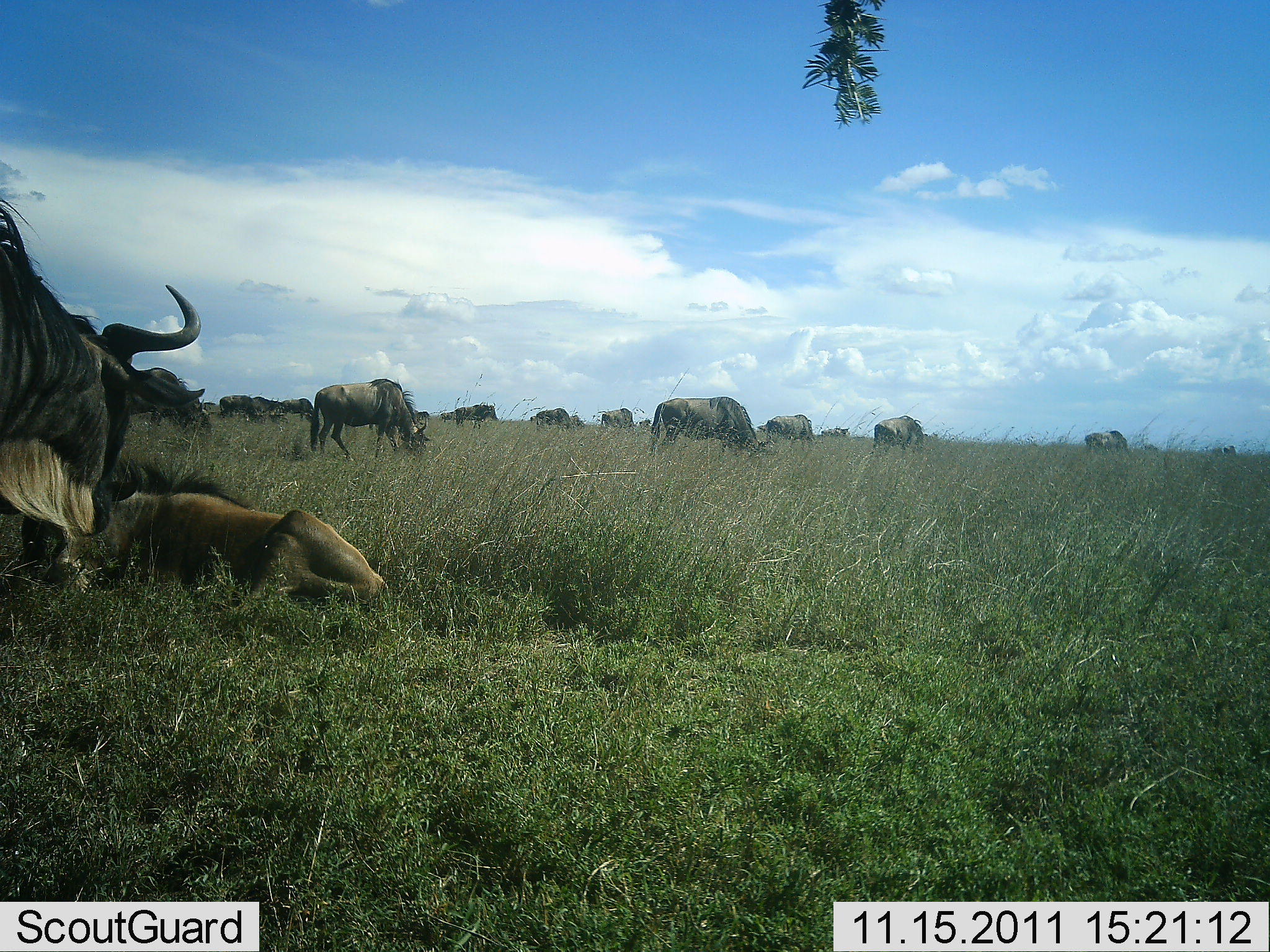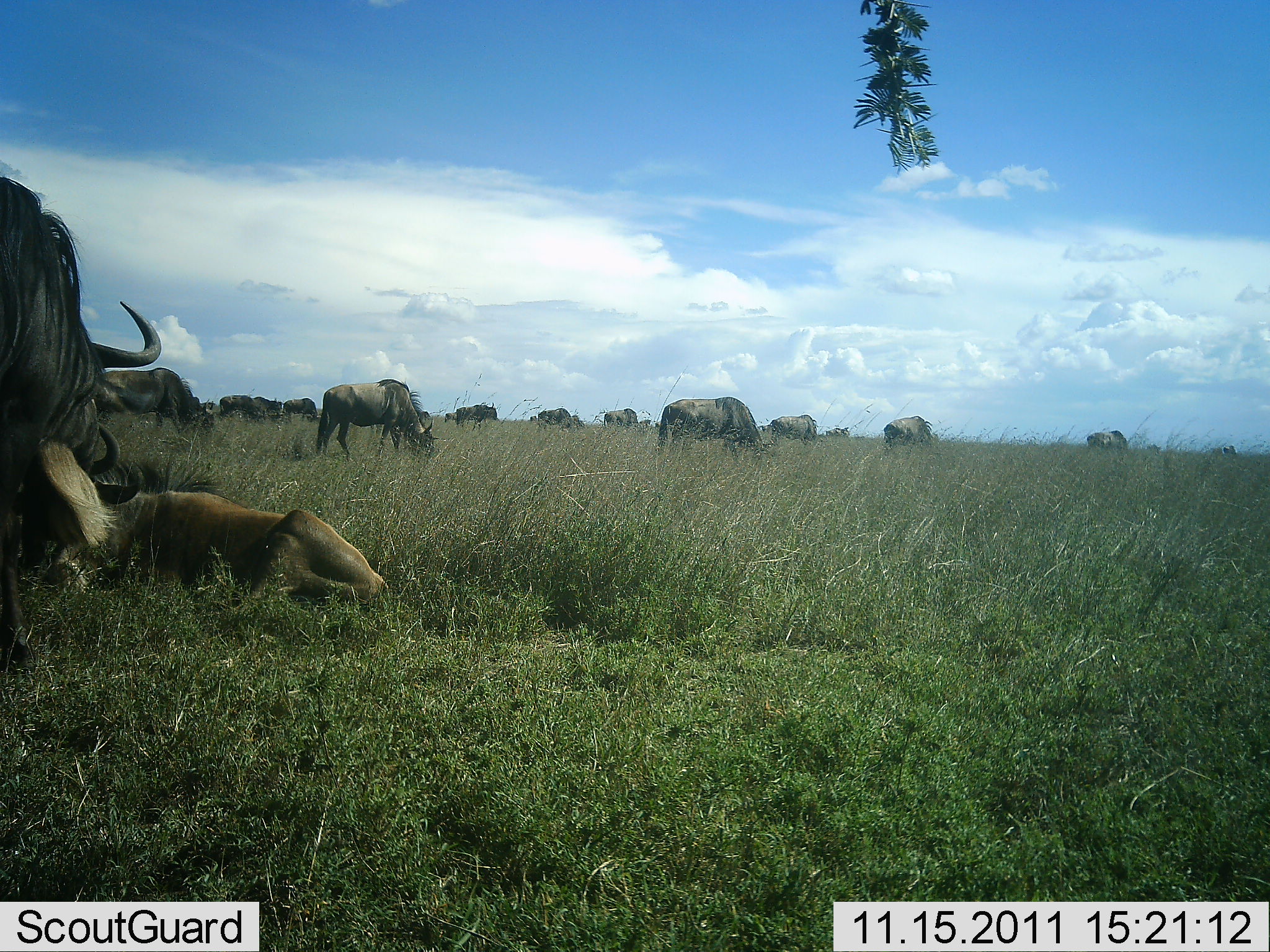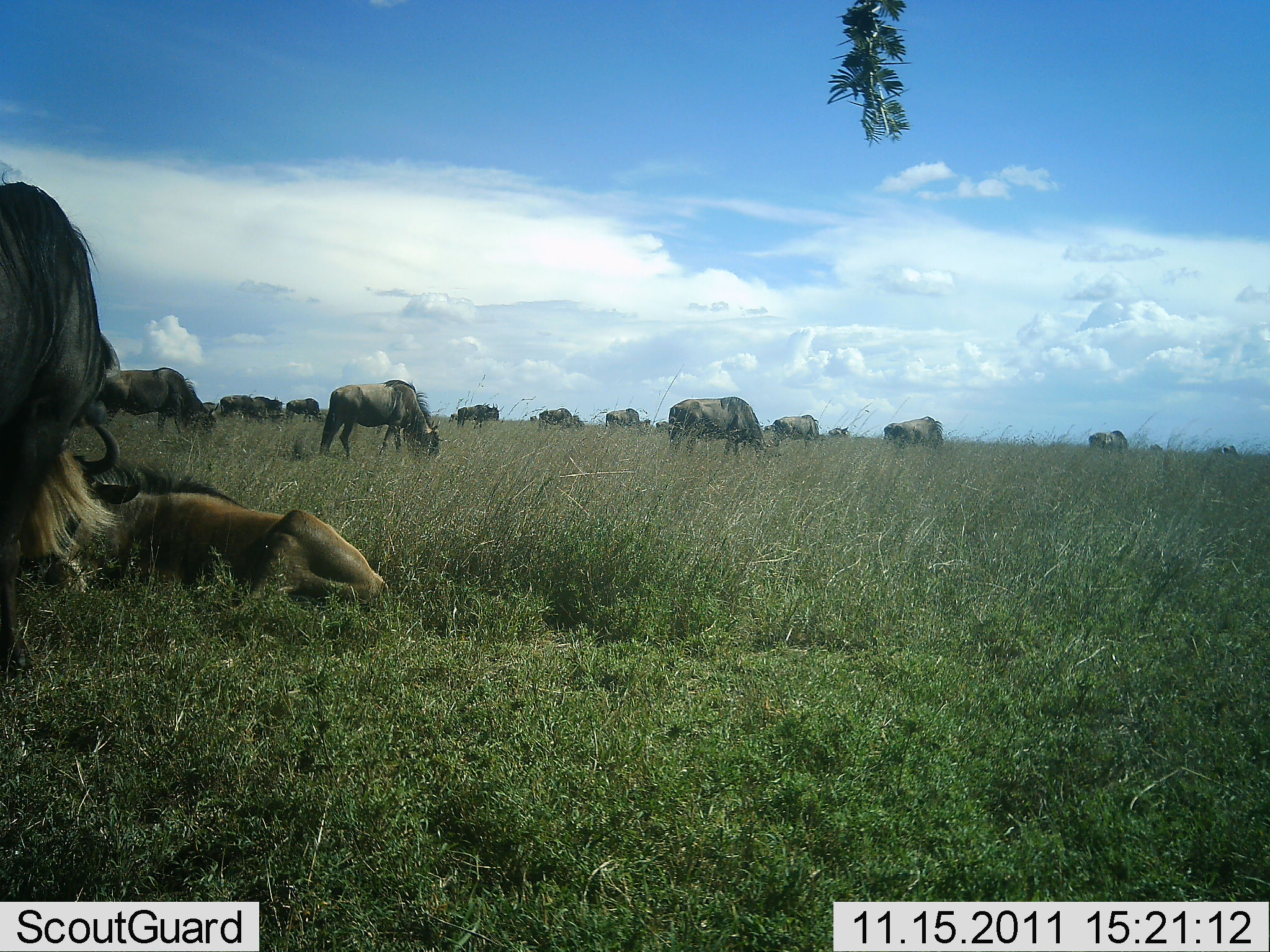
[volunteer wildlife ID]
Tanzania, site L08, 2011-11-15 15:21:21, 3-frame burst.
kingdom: Animalia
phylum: Chordata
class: Mammalia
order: Artiodactyla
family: Bovidae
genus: Connochaetes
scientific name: Connochaetes taurinus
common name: blue wildebeest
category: wildebeest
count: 11-50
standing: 50%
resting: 67%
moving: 42%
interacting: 0%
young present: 0%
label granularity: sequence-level